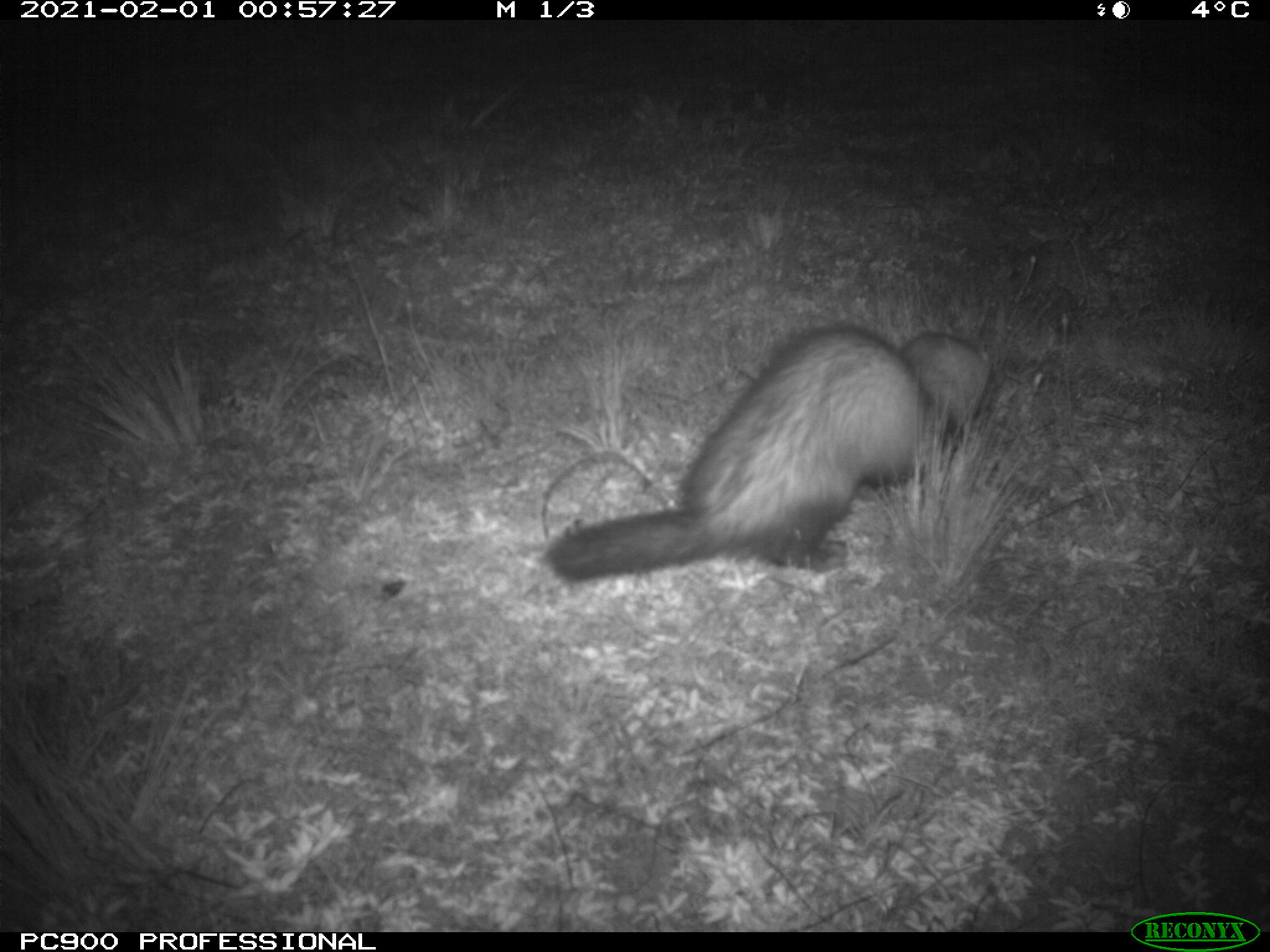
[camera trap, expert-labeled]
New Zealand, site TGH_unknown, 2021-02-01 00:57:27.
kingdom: Animalia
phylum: Chordata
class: Mammalia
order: Carnivora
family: Mustelidae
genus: Mustela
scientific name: Mustela furo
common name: ferret